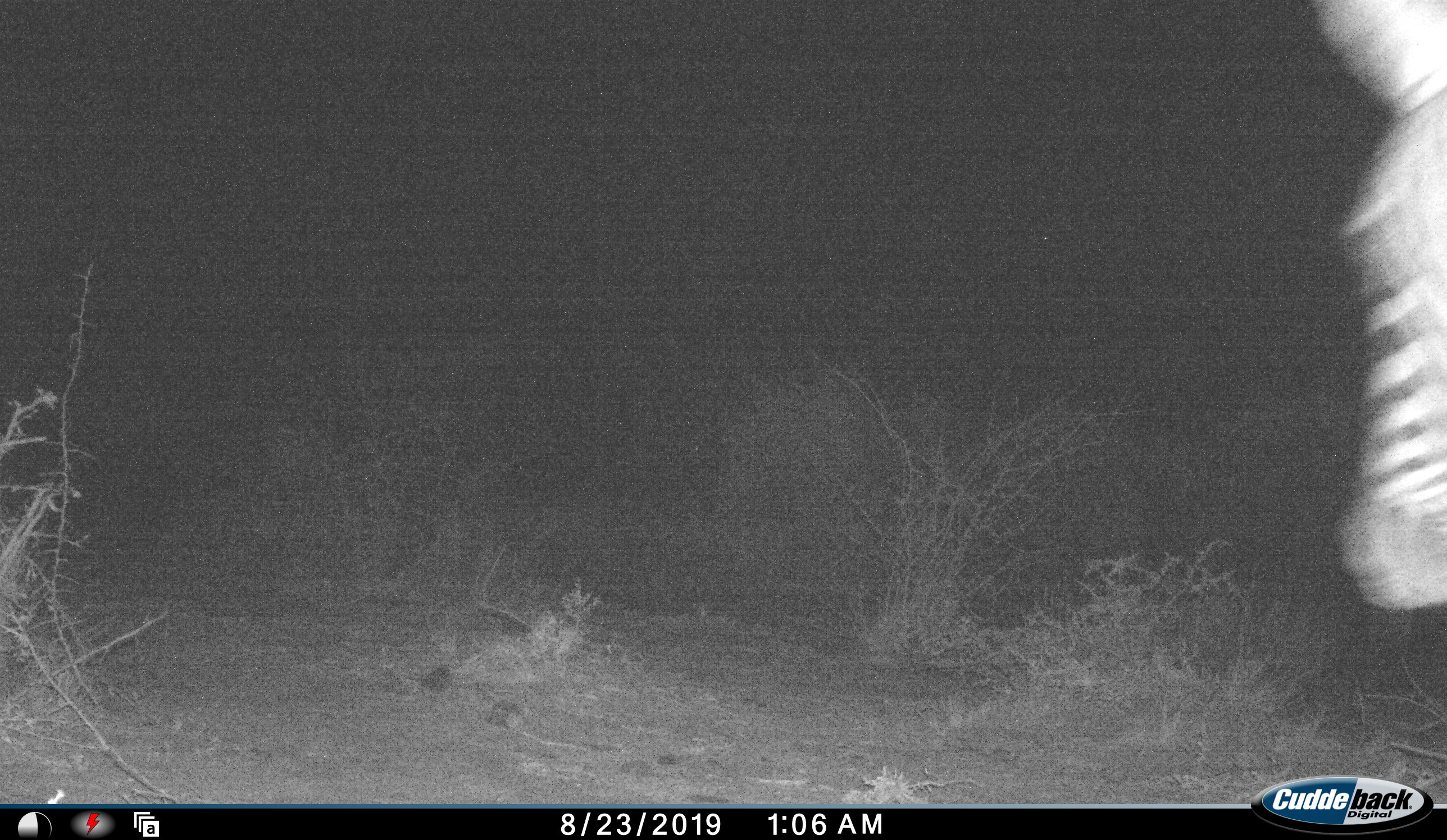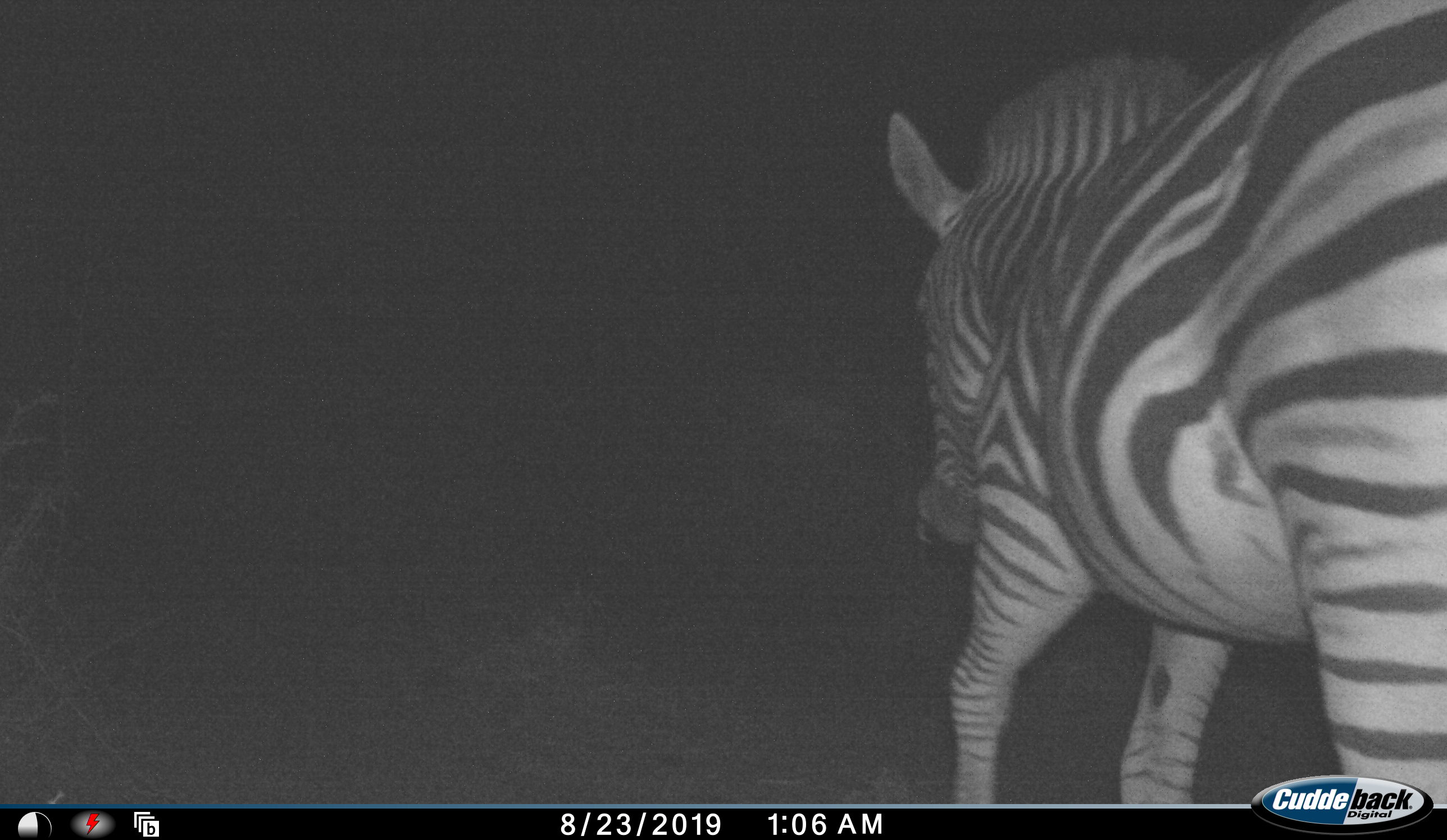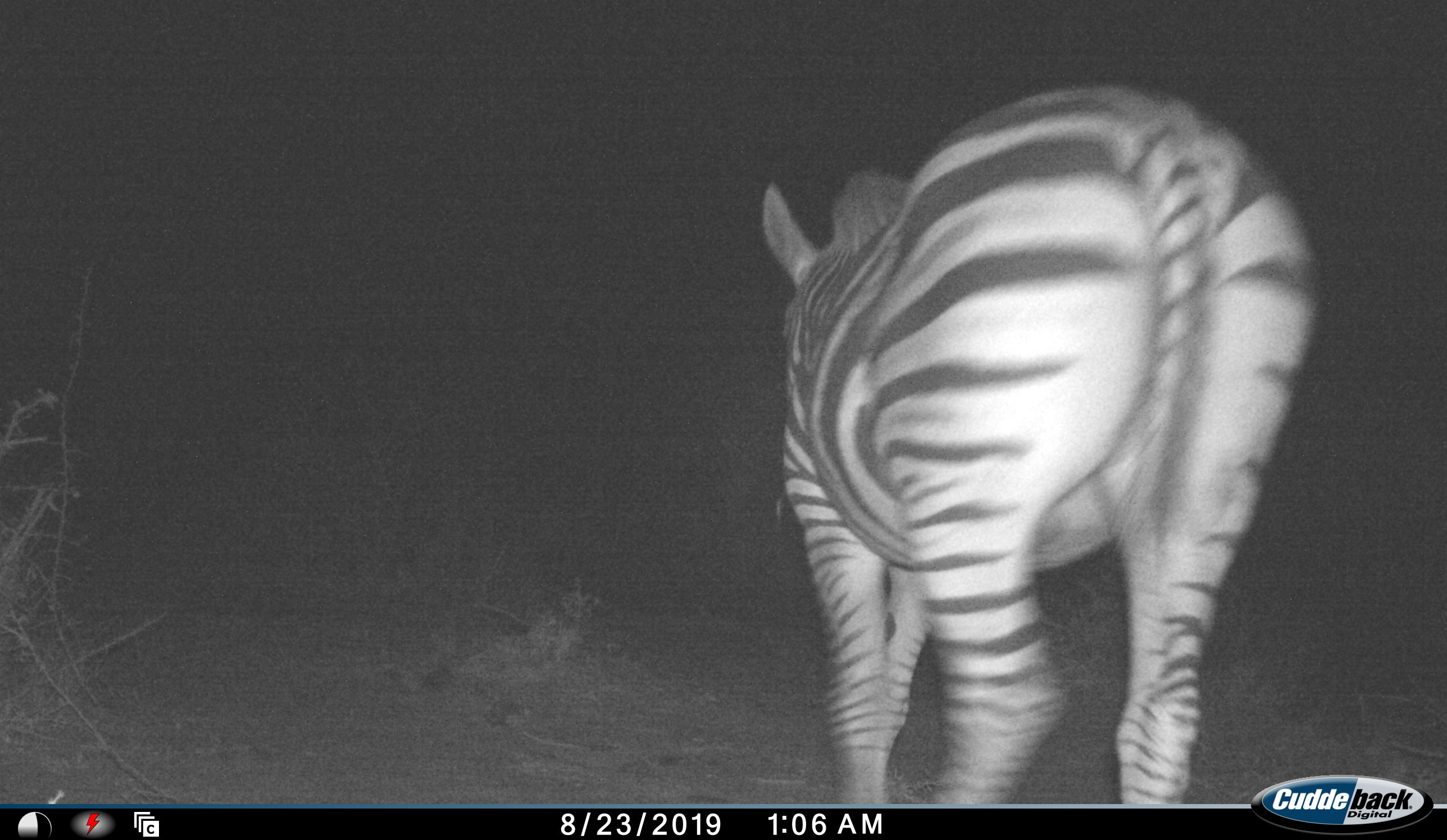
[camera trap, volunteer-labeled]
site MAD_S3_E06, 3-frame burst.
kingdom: Animalia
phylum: Chordata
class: Mammalia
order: Perissodactyla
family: Equidae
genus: Equus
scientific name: Equus quagga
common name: plains zebra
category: zebraplains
Zebraplains (plains zebra) (Equus quagga), count 1. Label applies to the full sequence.